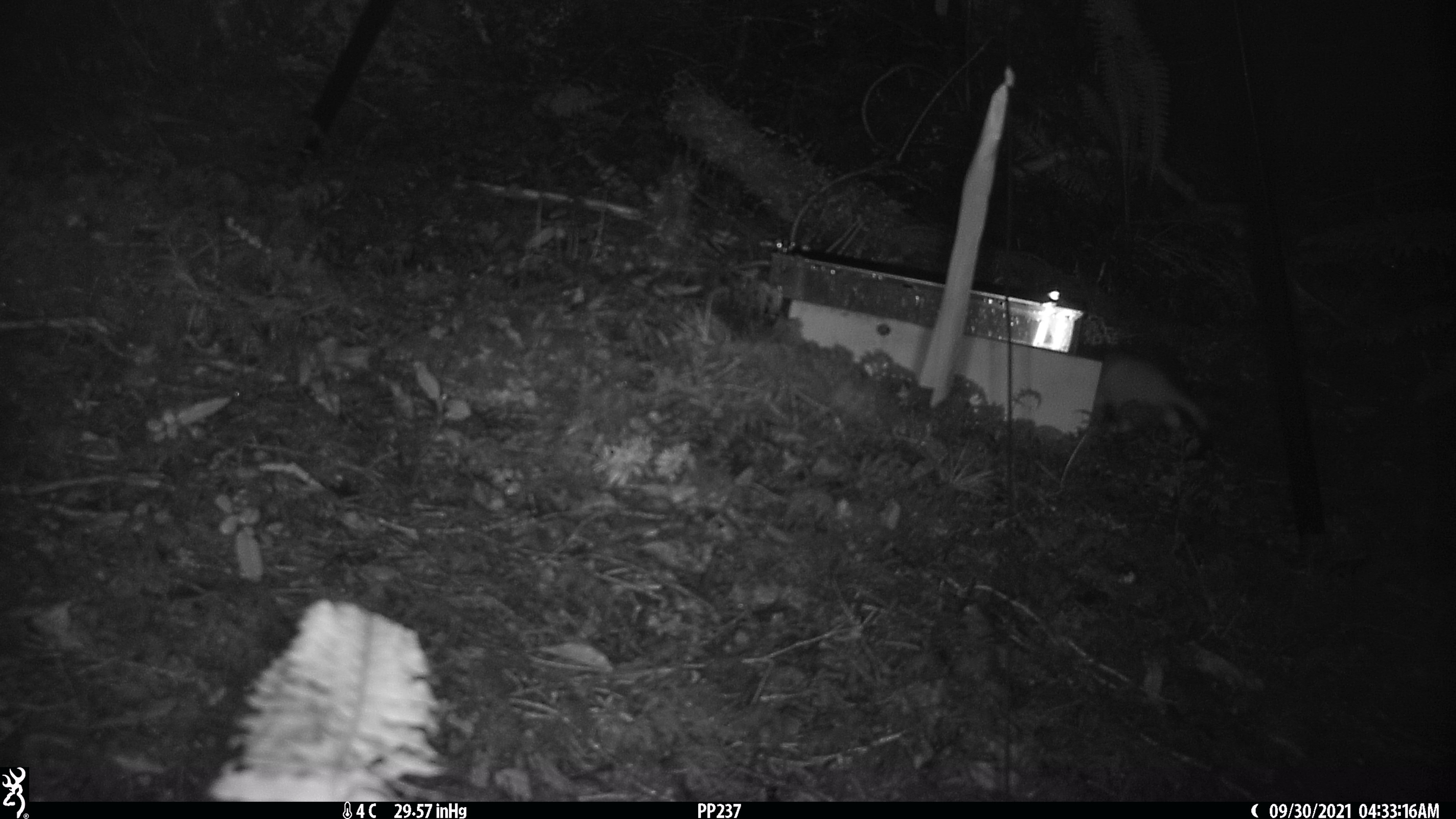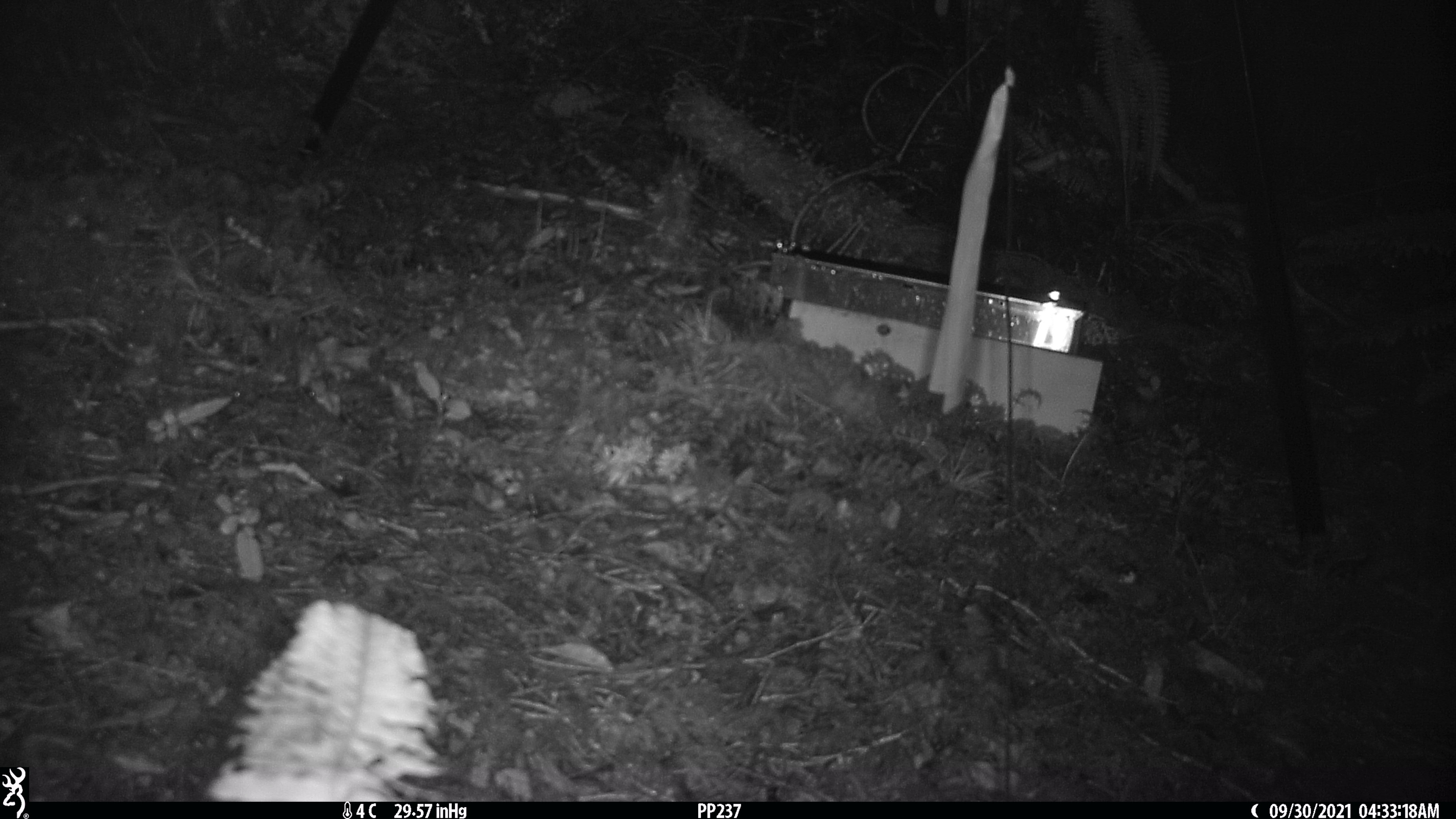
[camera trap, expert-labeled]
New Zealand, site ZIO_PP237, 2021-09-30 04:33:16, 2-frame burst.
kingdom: Animalia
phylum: Chordata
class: Mammalia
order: Carnivora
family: Mustelidae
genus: Mustela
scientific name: Mustela erminea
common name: stoat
Stoat (Mustela erminea).